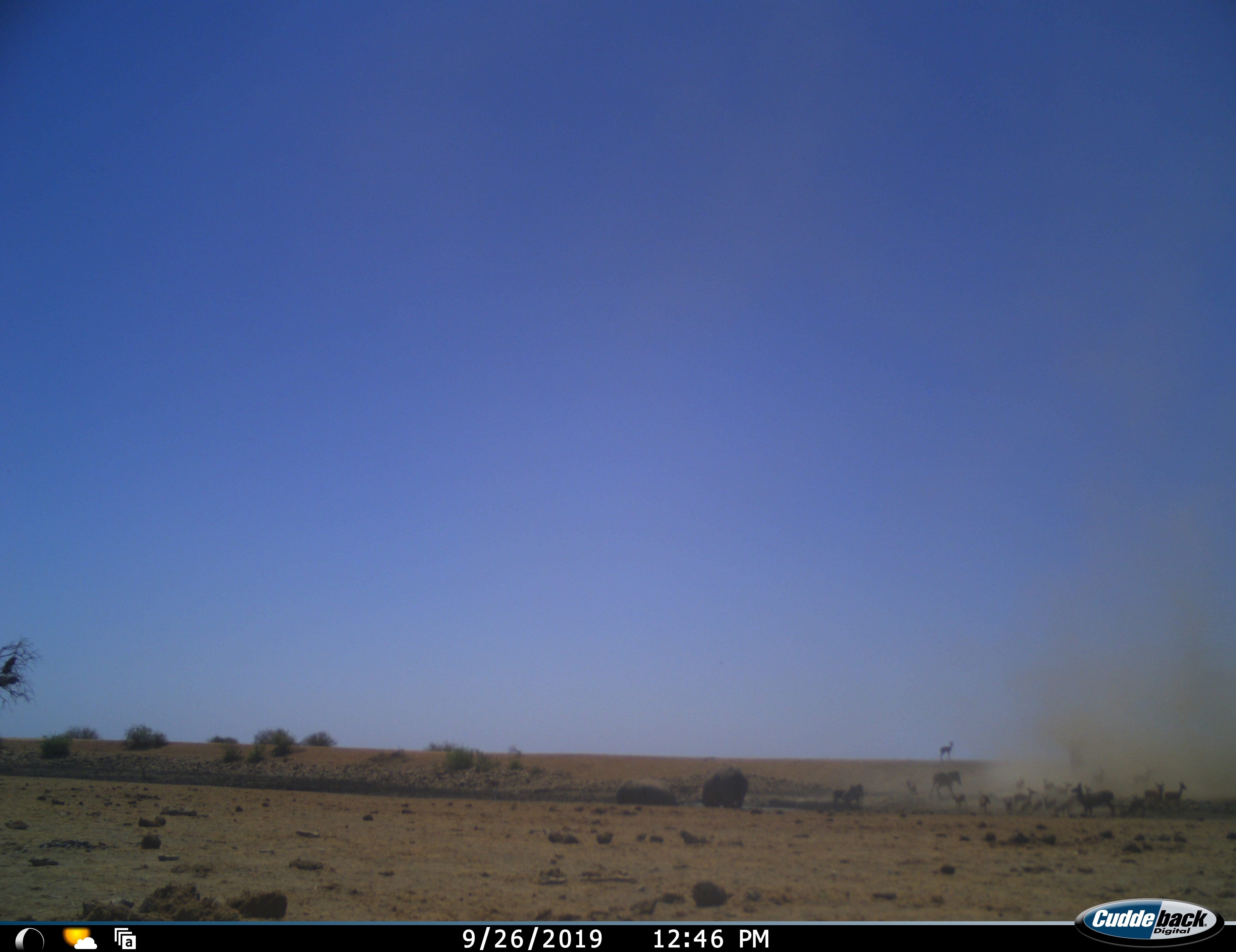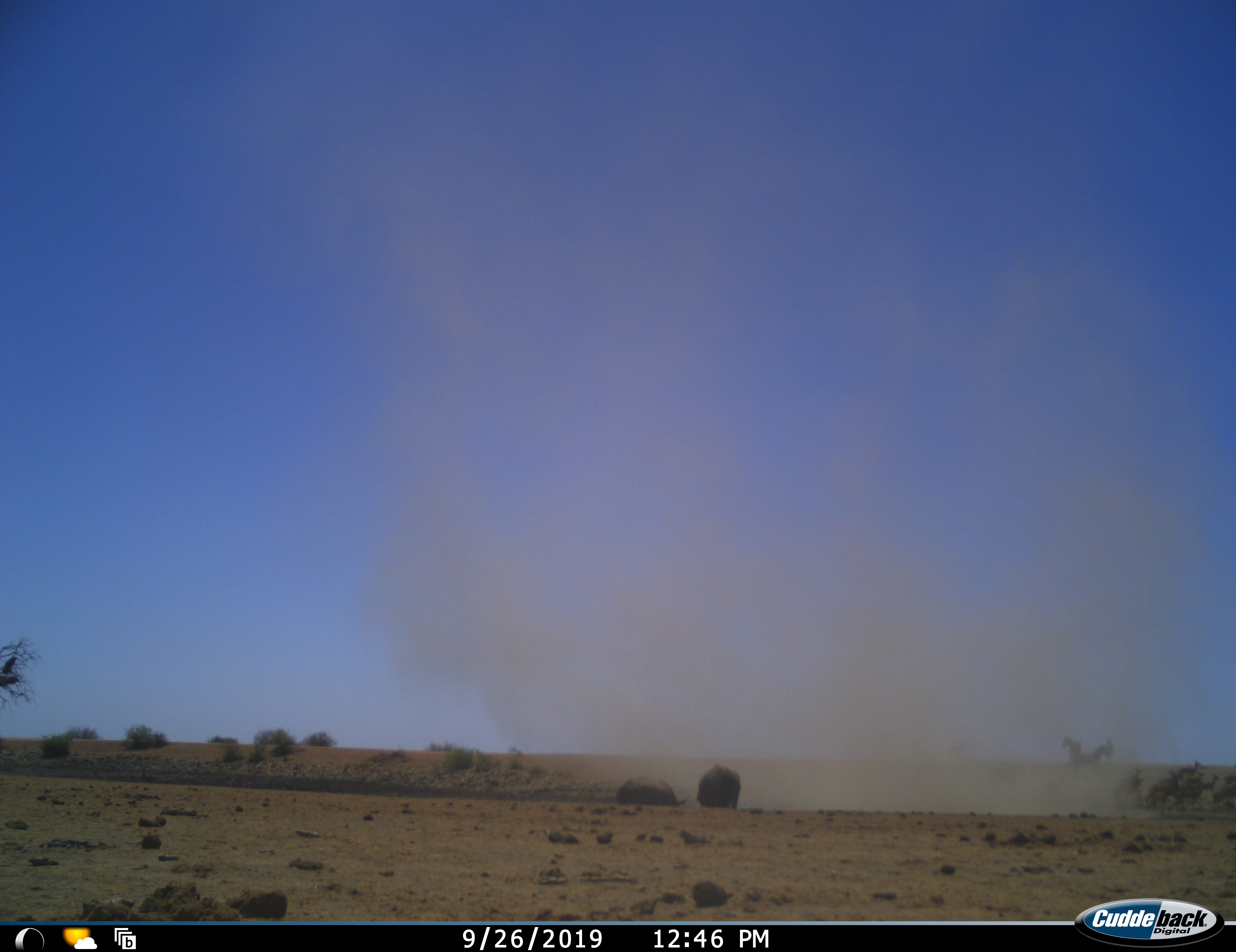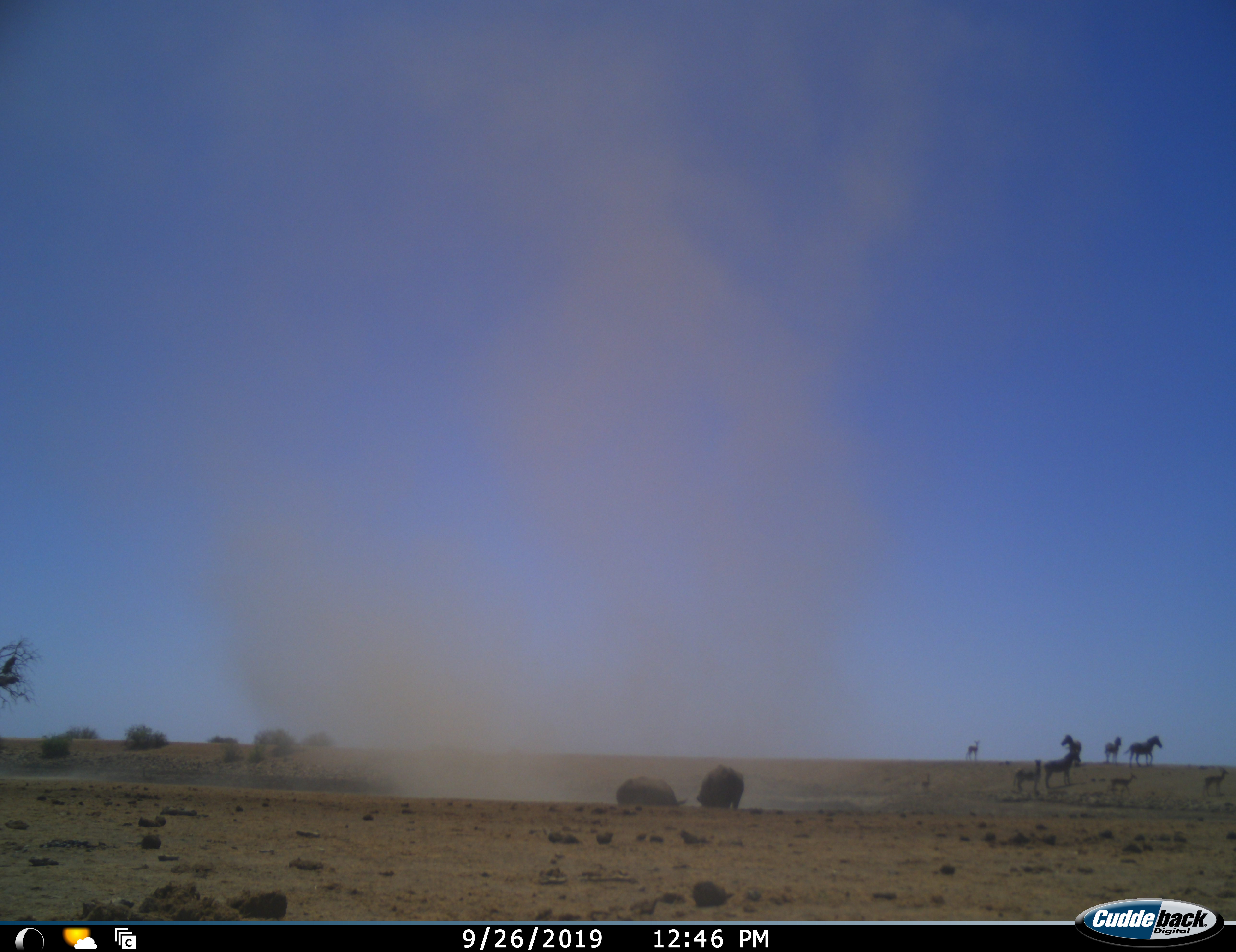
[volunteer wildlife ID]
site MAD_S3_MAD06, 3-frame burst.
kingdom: Animalia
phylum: Chordata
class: Mammalia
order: Perissodactyla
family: Equidae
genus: Equus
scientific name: Equus quagga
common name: plains zebra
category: zebraplains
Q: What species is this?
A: Zebraplains (plains zebra) (Equus quagga).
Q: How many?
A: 5.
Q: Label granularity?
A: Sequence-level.